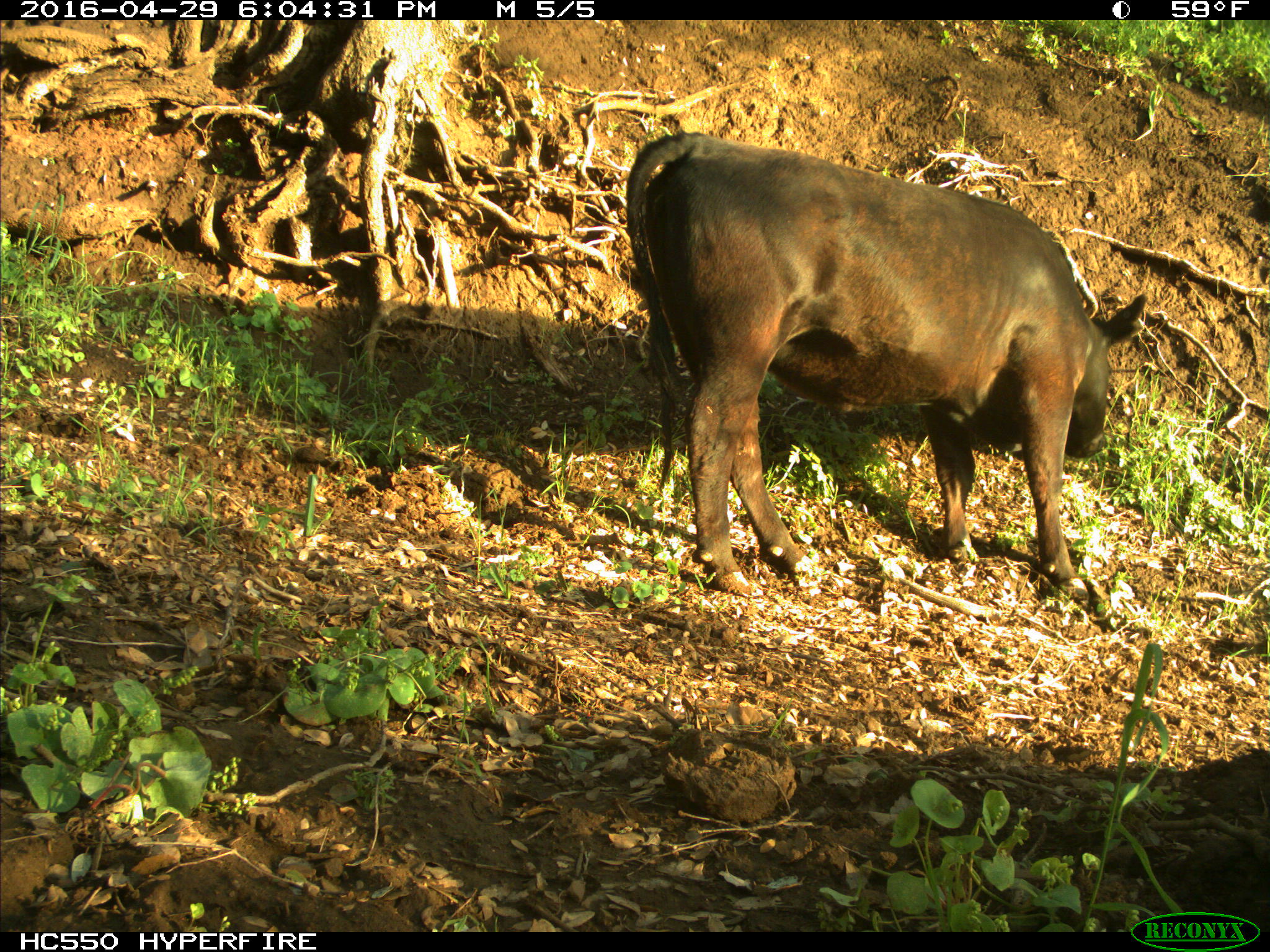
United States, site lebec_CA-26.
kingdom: Animalia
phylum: Chordata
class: Mammalia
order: Artiodactyla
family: Bovidae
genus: Bos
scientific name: Bos taurus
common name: domestic cow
Bos taurus (domestic cow).